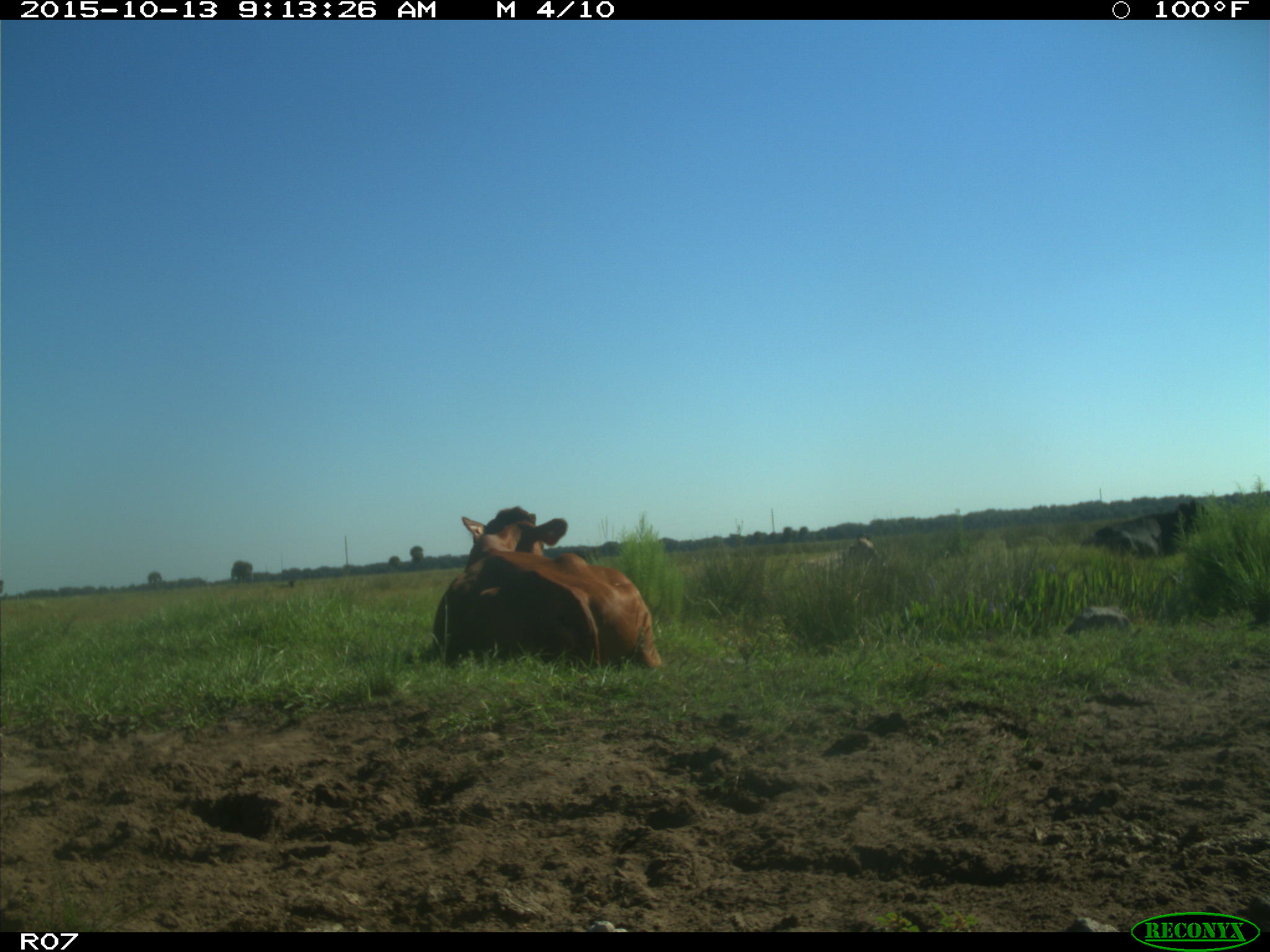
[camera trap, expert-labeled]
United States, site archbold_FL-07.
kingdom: Animalia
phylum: Chordata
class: Mammalia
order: Artiodactyla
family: Bovidae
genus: Bos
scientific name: Bos taurus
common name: domestic cow